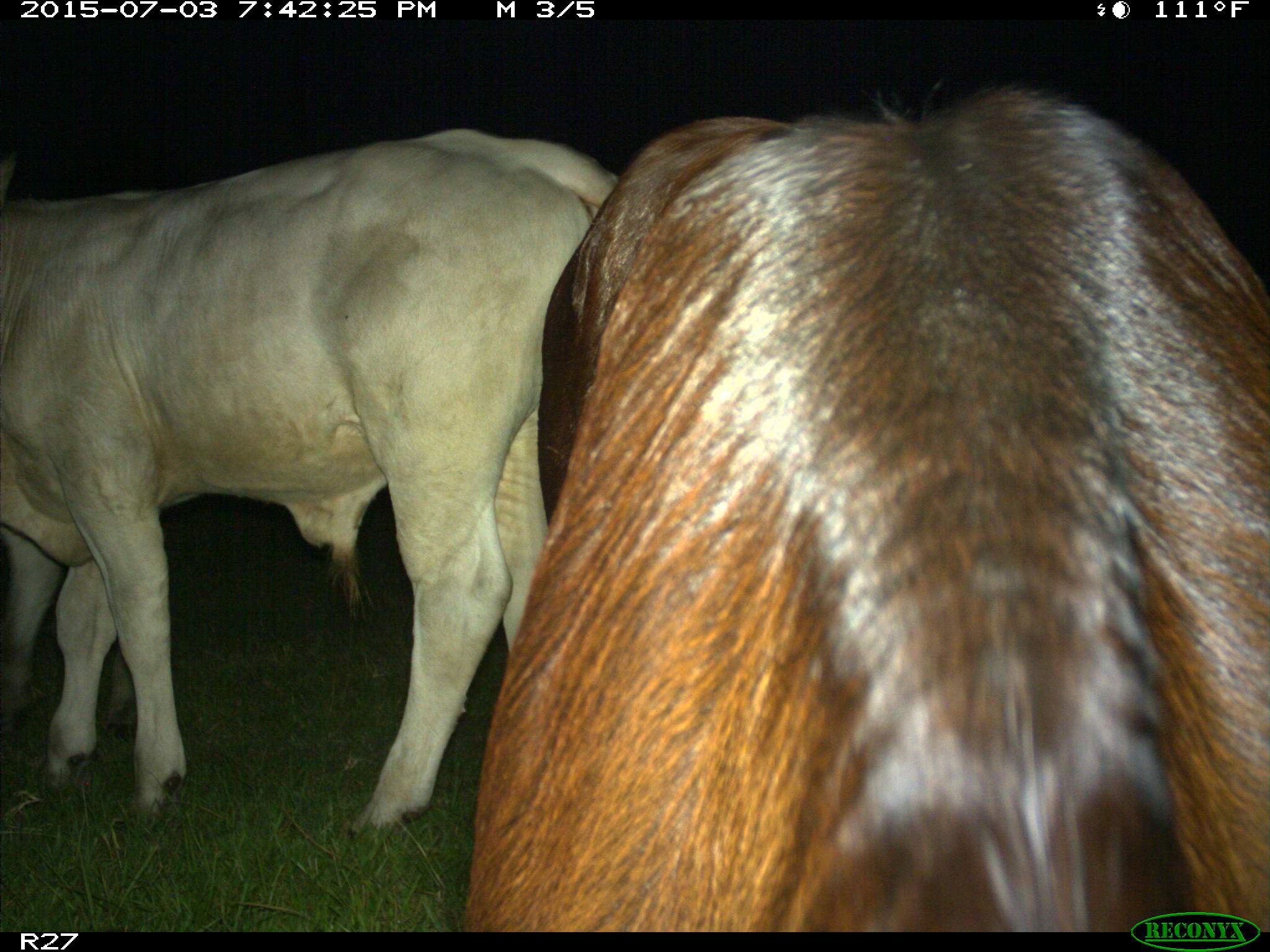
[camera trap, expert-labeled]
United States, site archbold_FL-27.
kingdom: Animalia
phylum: Chordata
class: Mammalia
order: Artiodactyla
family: Bovidae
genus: Bos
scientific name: Bos taurus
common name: domestic cow